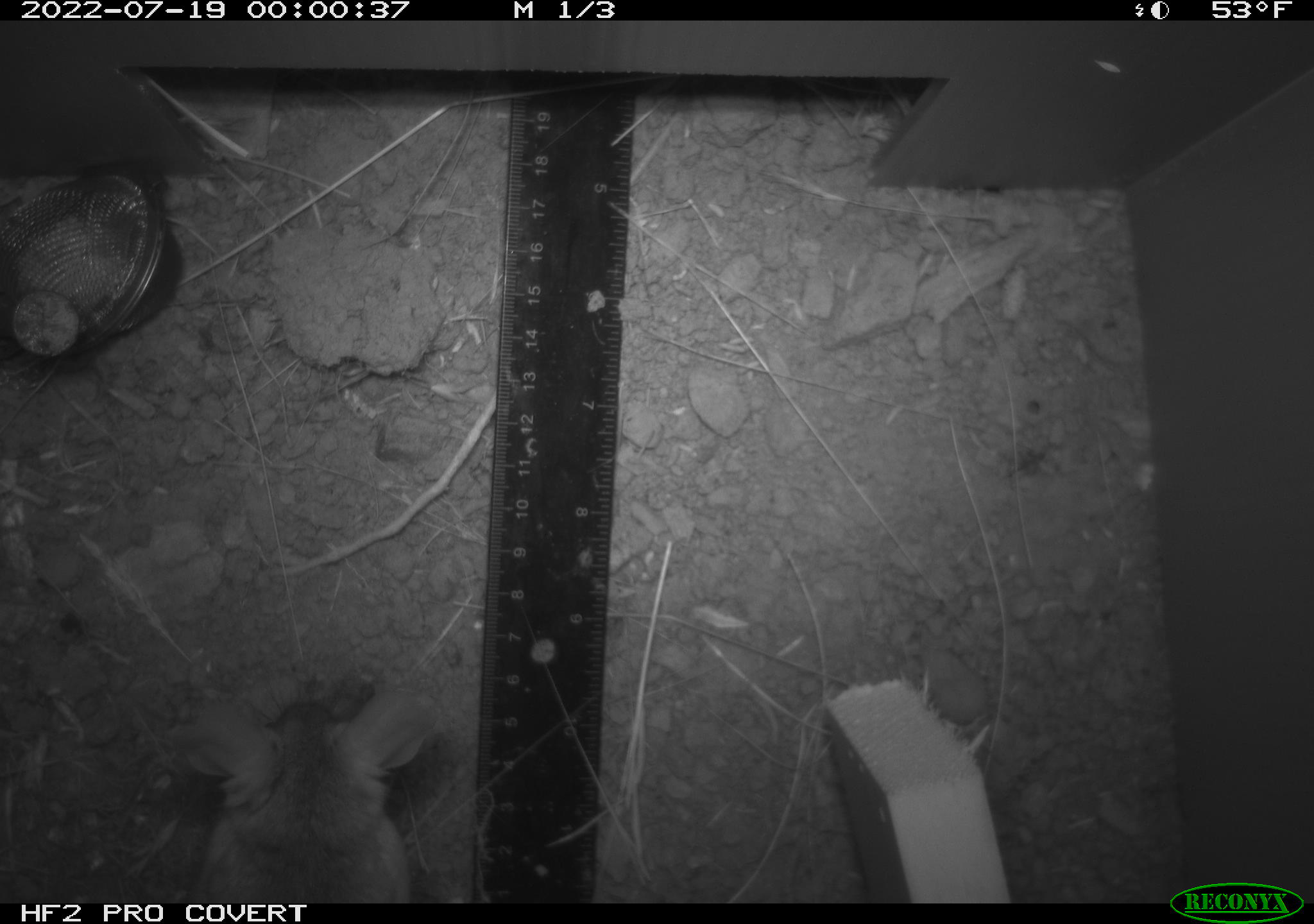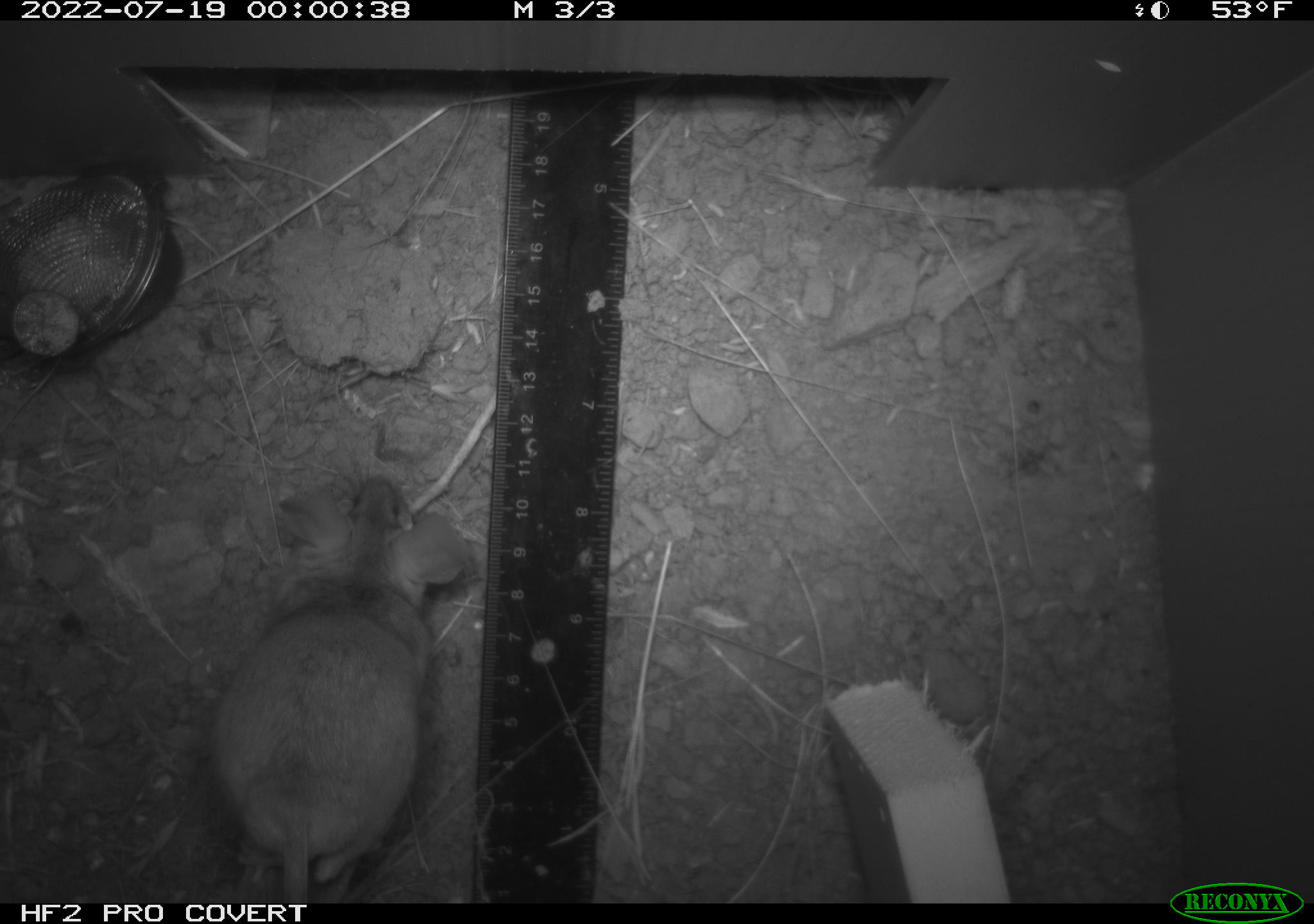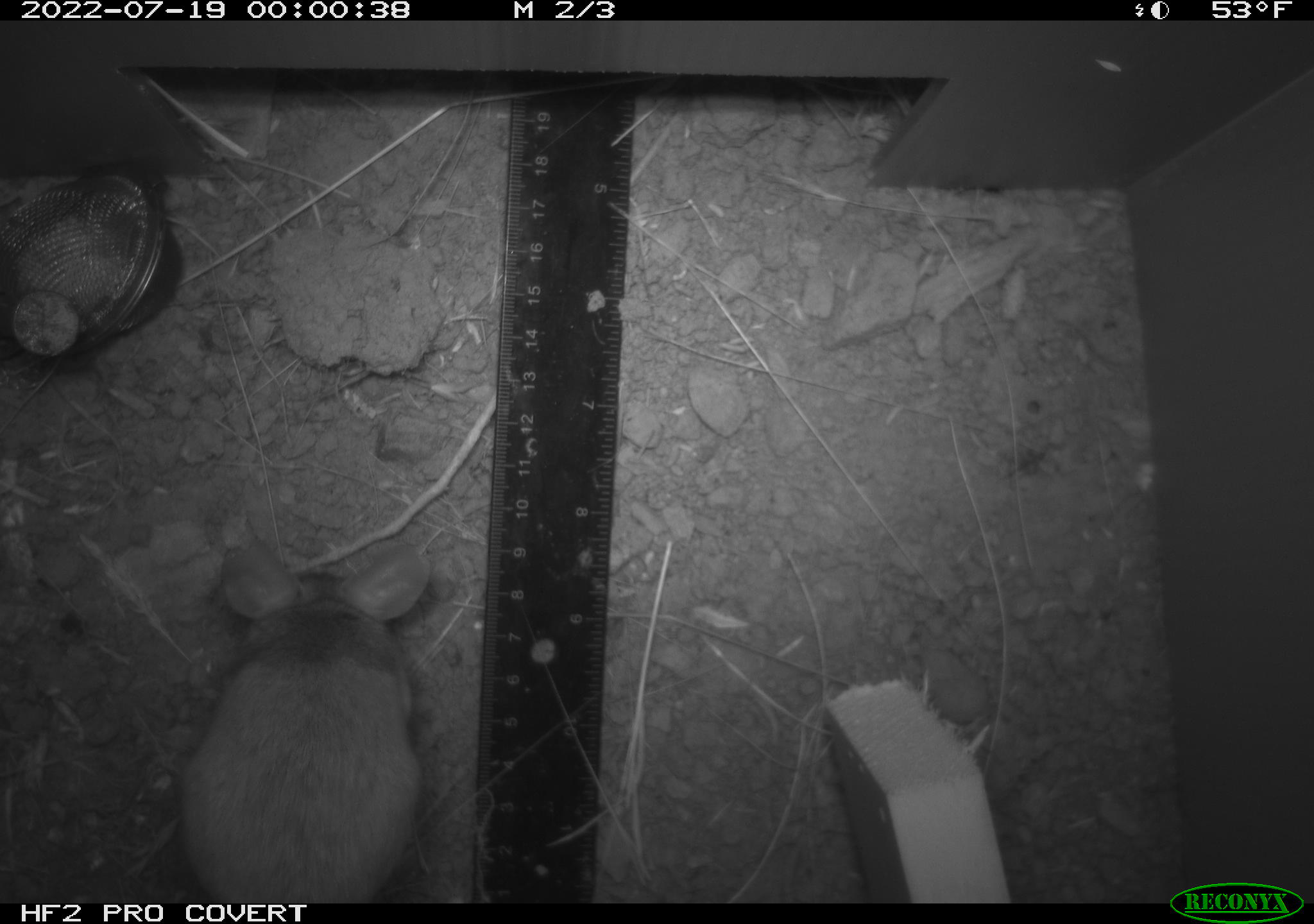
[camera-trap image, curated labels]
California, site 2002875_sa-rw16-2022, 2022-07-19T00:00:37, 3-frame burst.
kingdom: Animalia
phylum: Chordata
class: Mammalia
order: Rodentia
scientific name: Rodentia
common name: mouse species